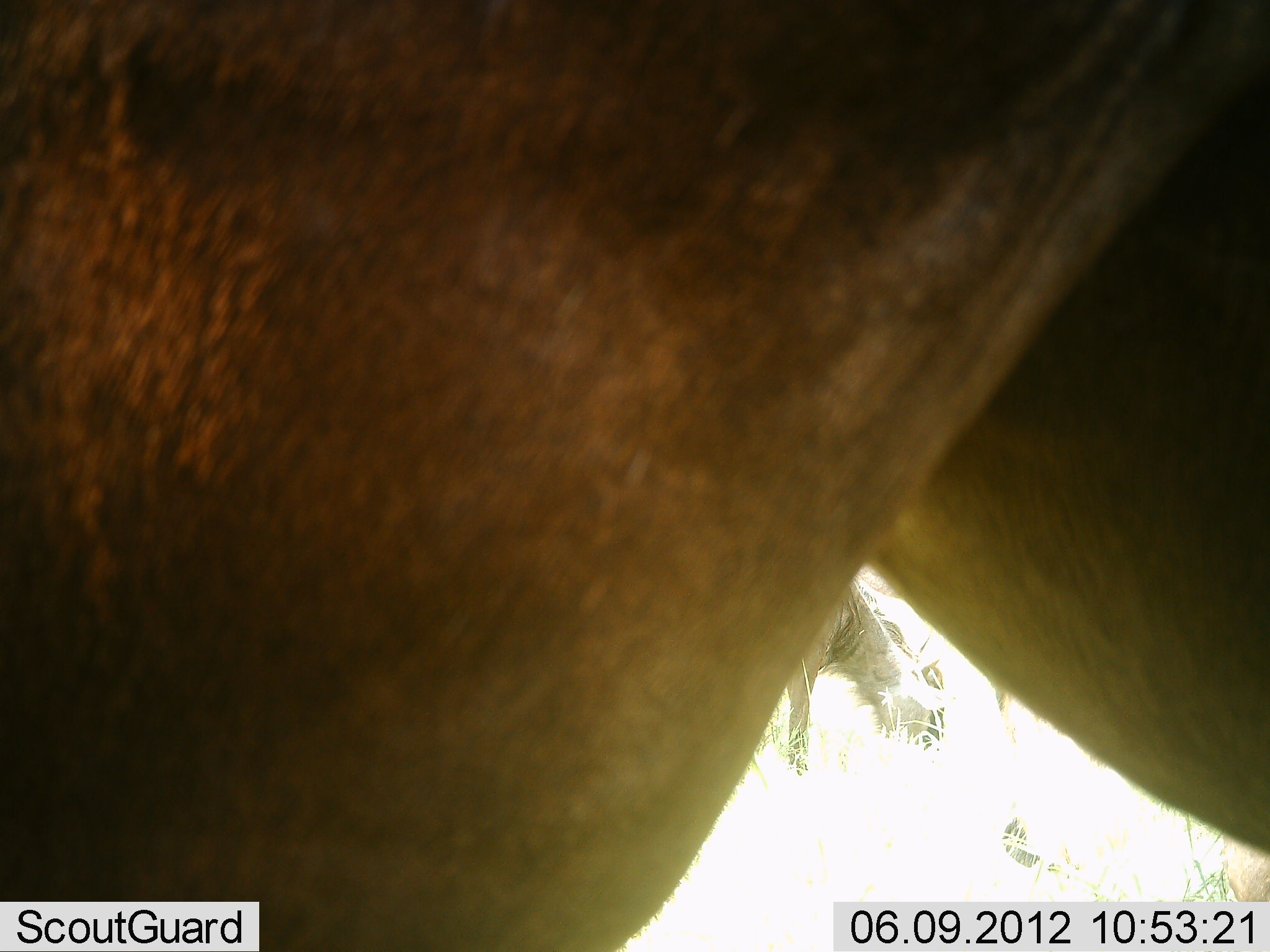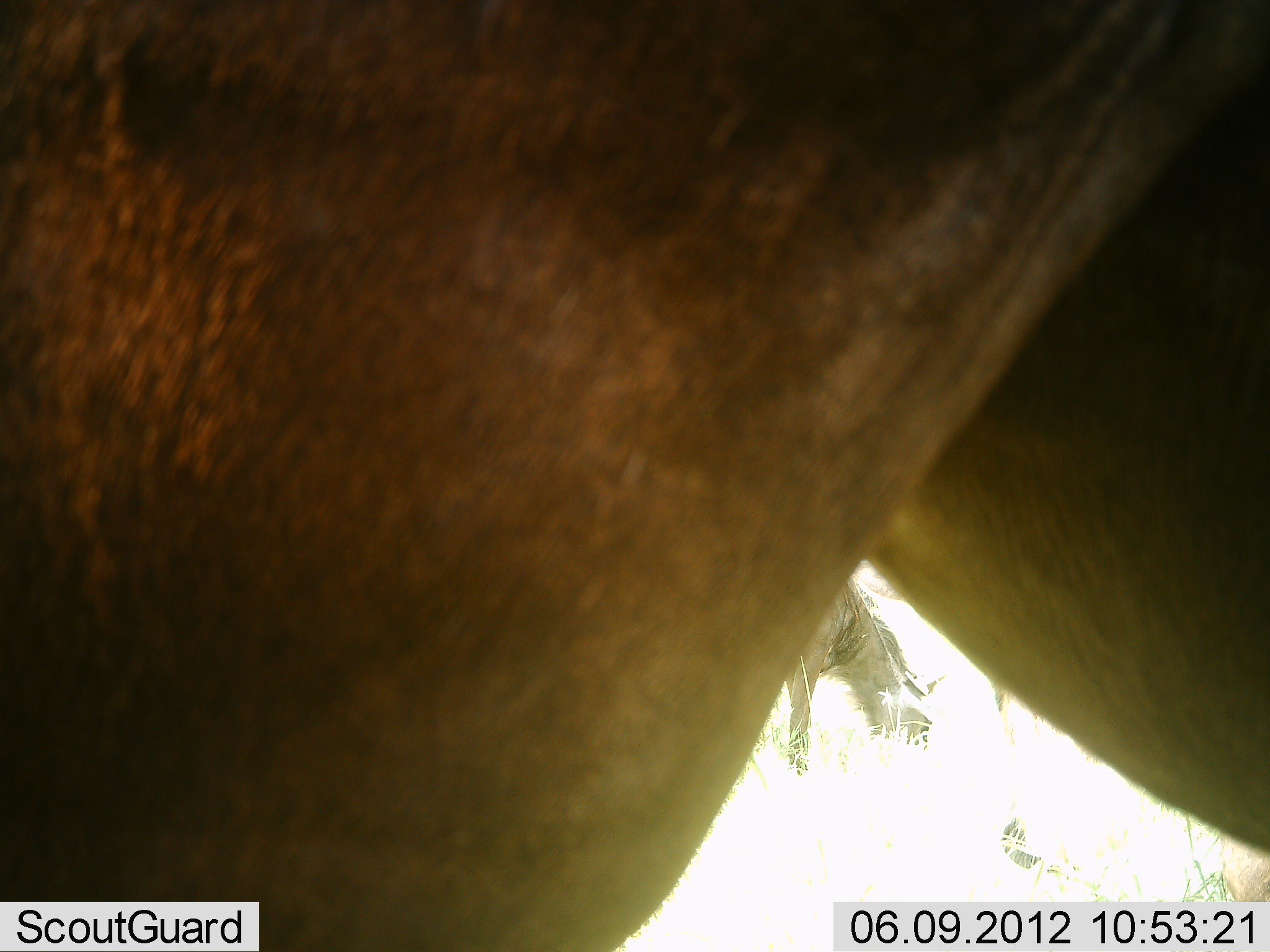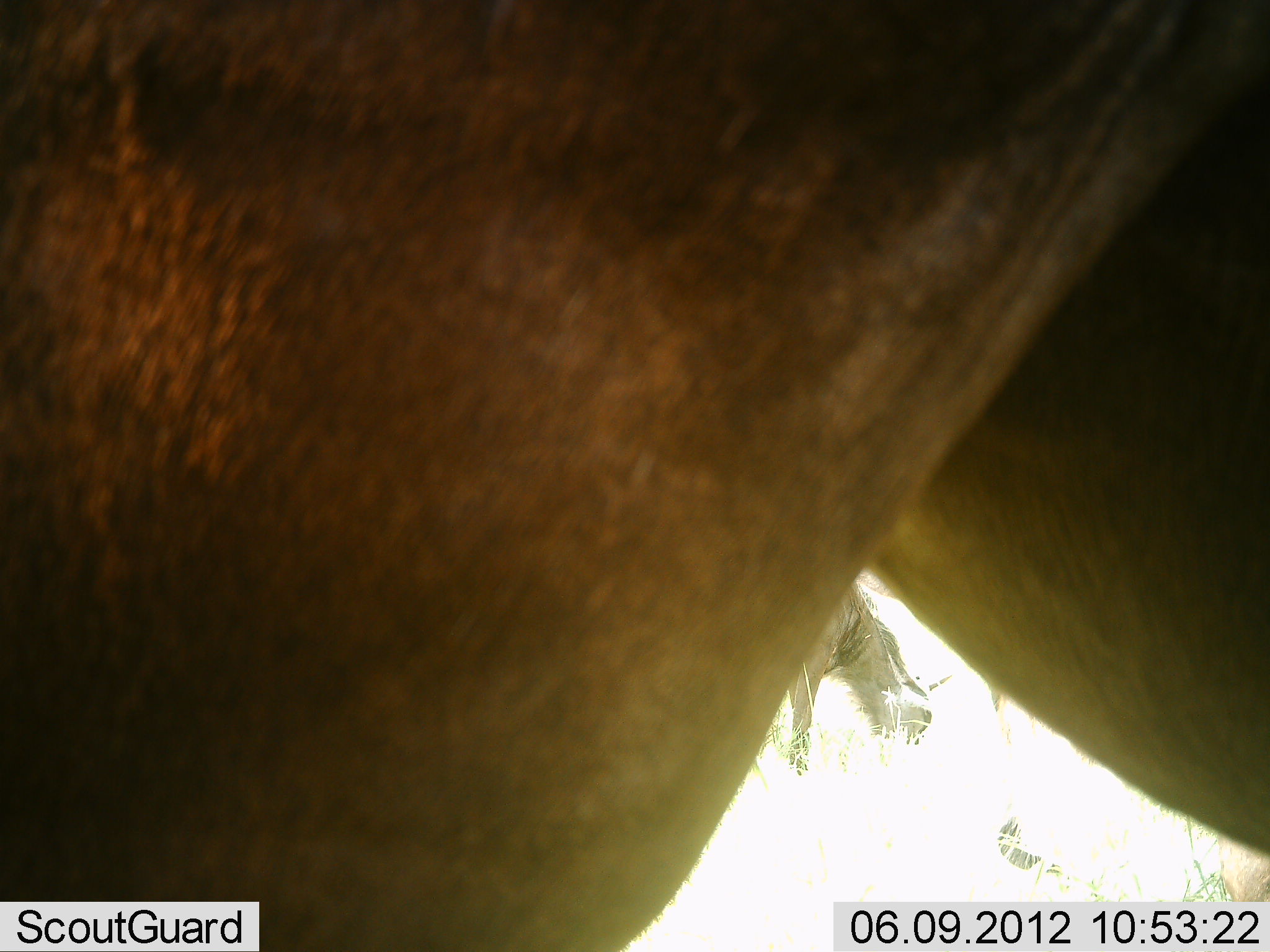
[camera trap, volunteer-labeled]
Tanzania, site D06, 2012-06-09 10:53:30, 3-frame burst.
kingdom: Animalia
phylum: Chordata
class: Mammalia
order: Artiodactyla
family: Bovidae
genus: Connochaetes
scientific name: Connochaetes taurinus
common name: blue wildebeest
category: wildebeest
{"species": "wildebeest (blue wildebeest) (Connochaetes taurinus)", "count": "2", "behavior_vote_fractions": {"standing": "80%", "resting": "10%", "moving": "0%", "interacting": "0%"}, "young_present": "10%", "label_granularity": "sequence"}